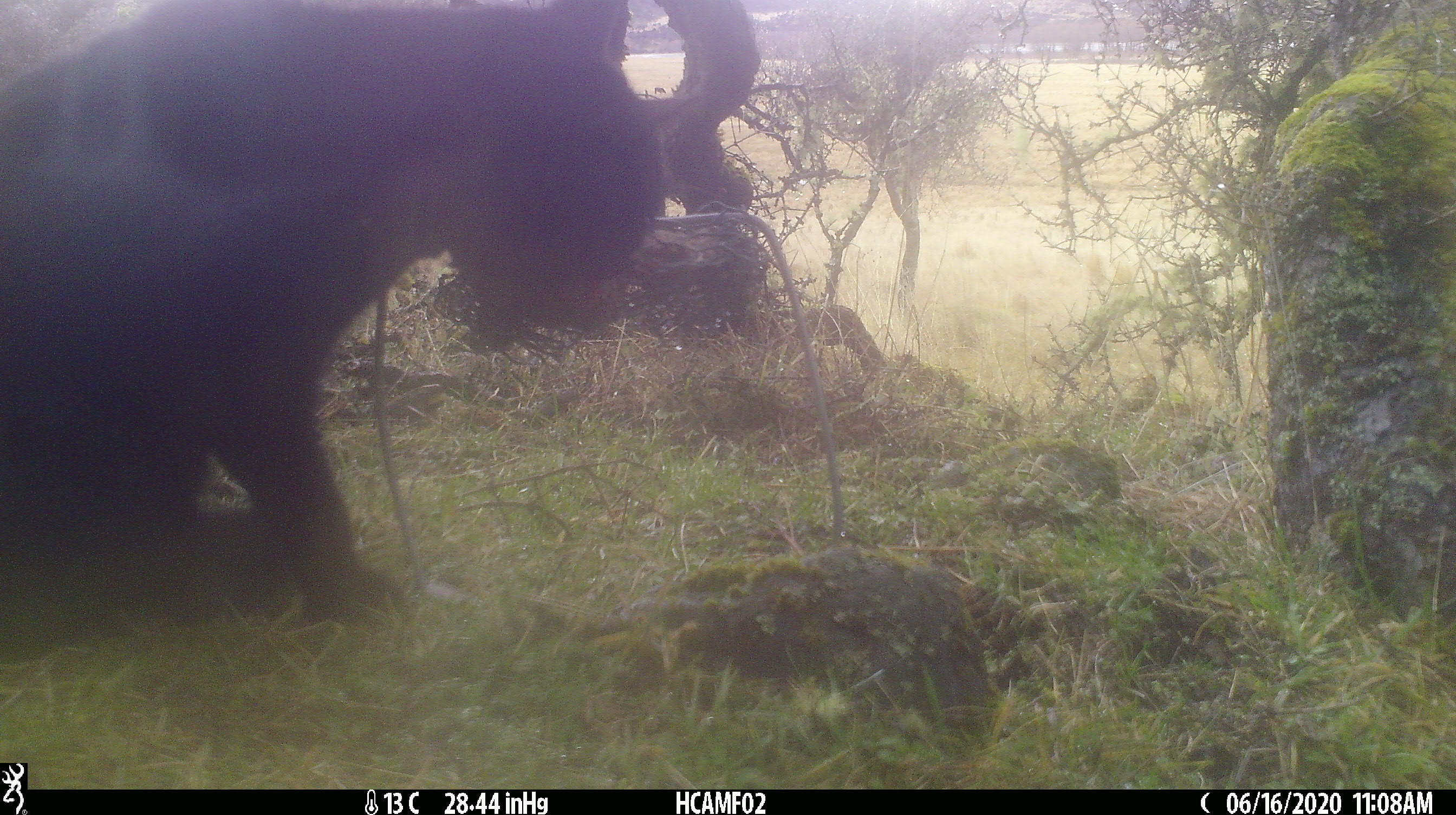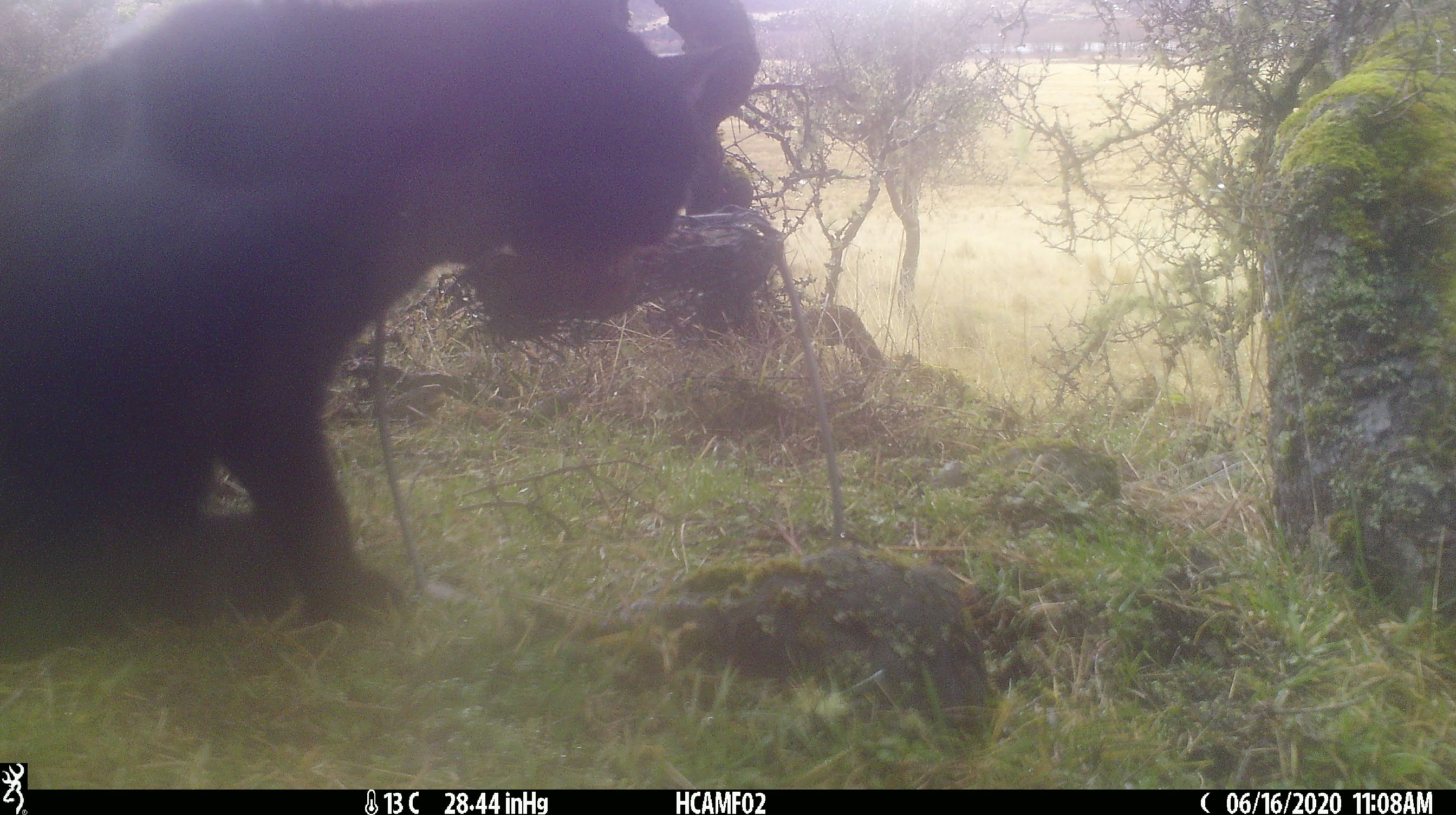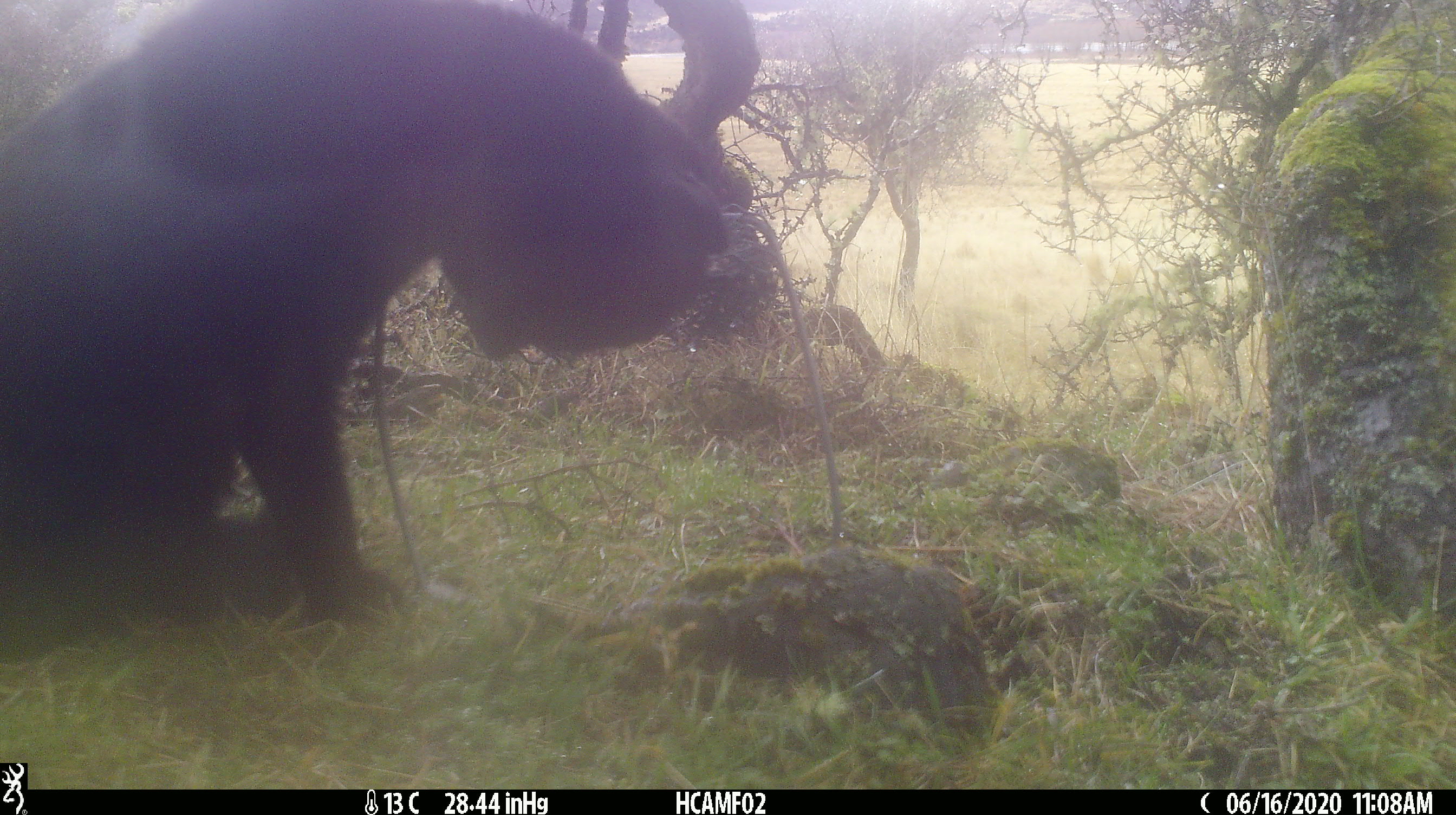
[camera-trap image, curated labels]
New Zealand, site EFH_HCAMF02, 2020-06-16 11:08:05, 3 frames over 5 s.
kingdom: Animalia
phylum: Chordata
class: Mammalia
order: Carnivora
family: Felidae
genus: Felis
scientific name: Felis catus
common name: domestic cat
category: cat